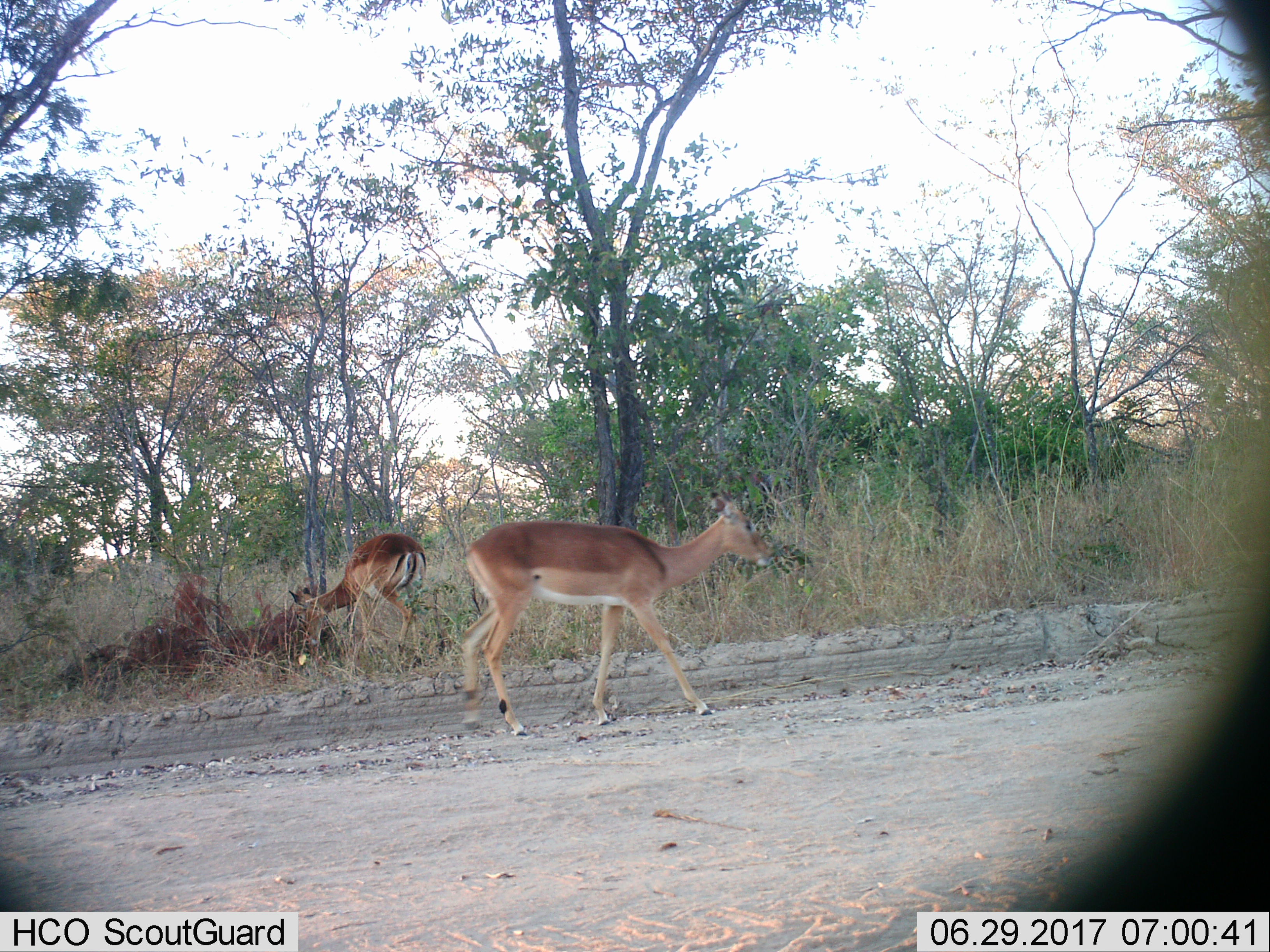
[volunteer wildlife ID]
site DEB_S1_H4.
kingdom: Animalia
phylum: Chordata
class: Mammalia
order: Artiodactyla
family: Bovidae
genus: Aepyceros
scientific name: Aepyceros melampus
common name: impala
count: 2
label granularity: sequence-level